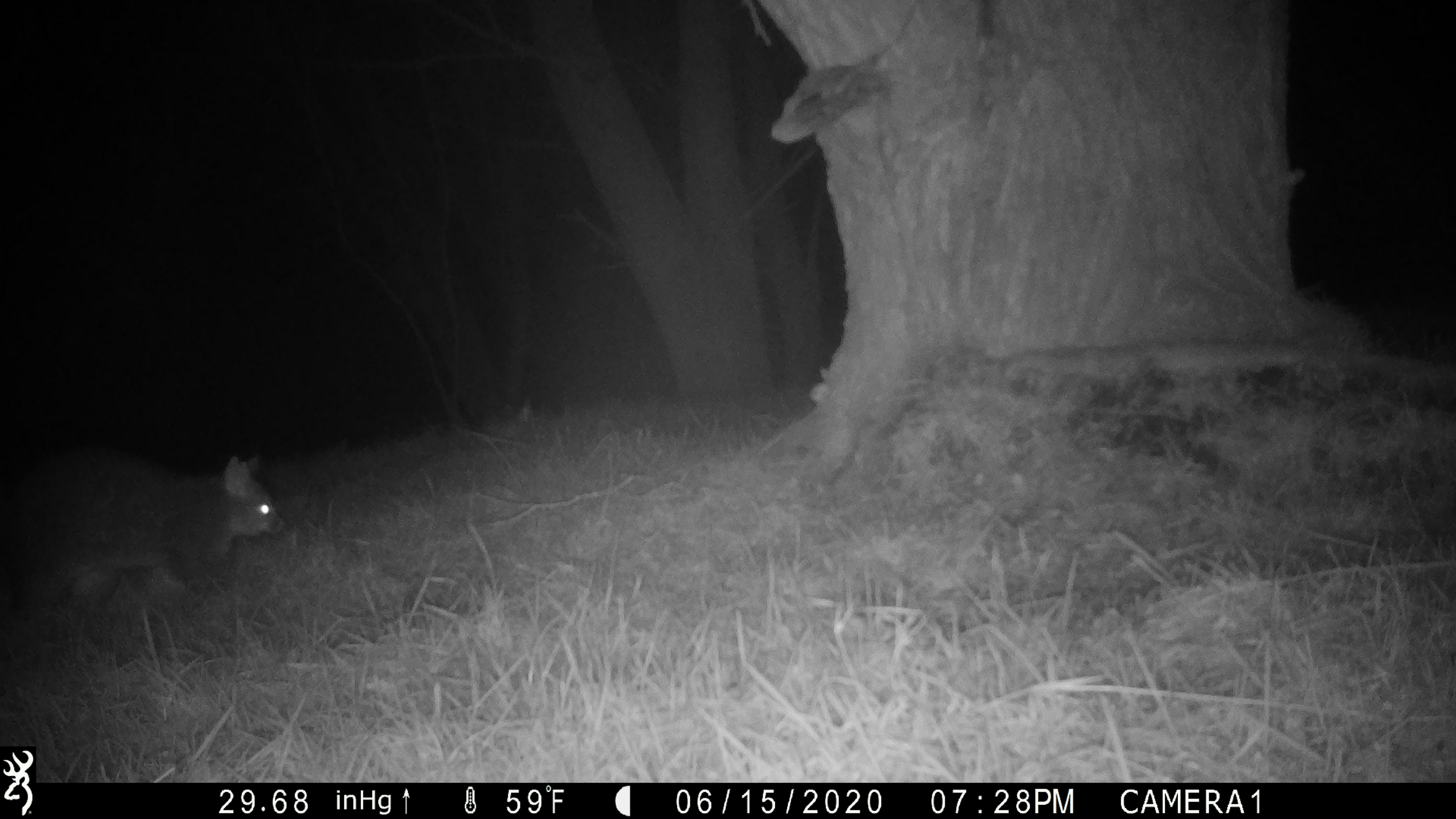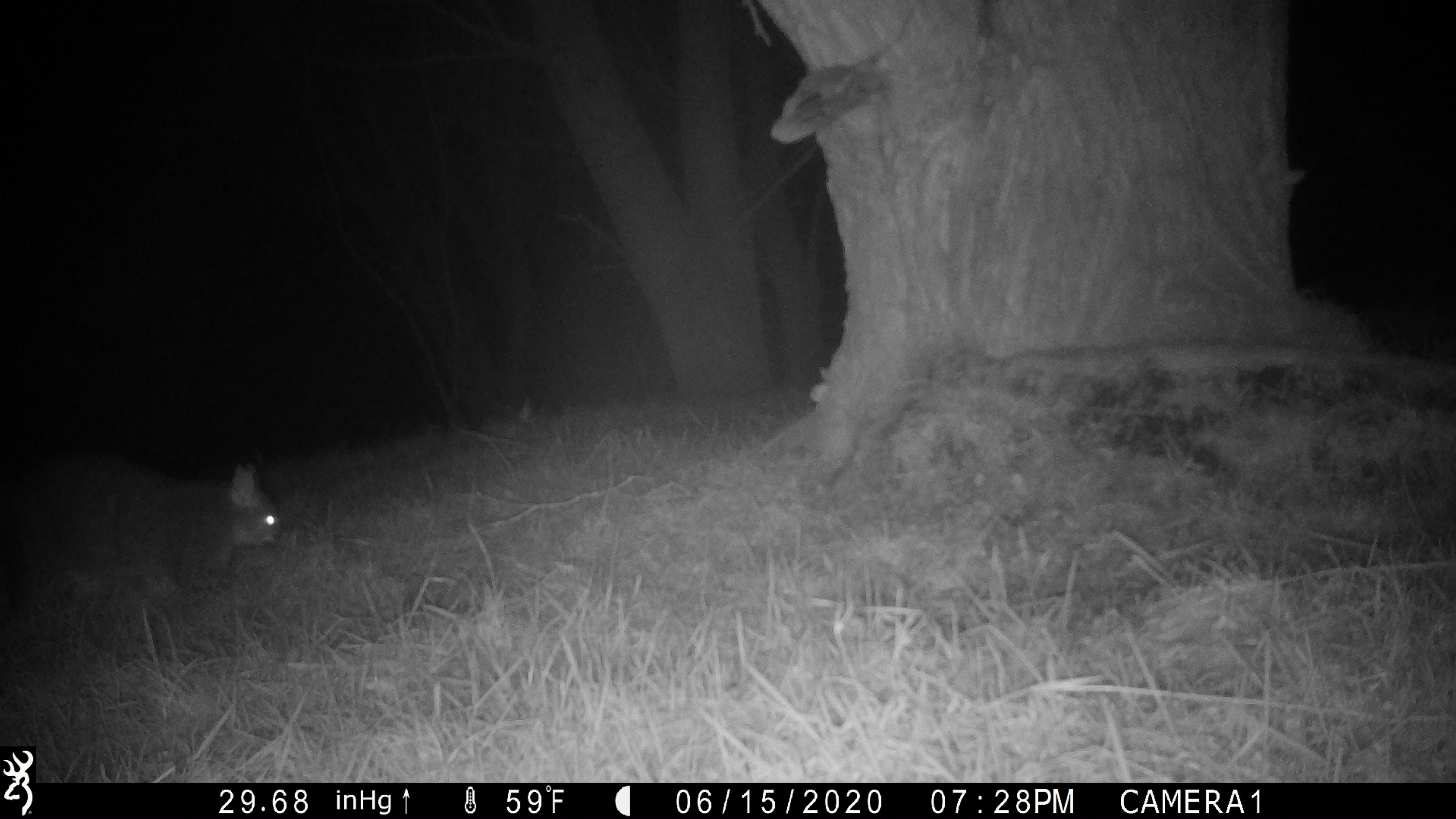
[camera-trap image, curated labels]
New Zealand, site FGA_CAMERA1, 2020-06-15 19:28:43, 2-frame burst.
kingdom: Animalia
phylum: Chordata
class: Mammalia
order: Diprotodontia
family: Phalangeridae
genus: Trichosurus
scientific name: Trichosurus vulpecula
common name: common brushtail possum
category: possum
Possum (common brushtail possum) (Trichosurus vulpecula).